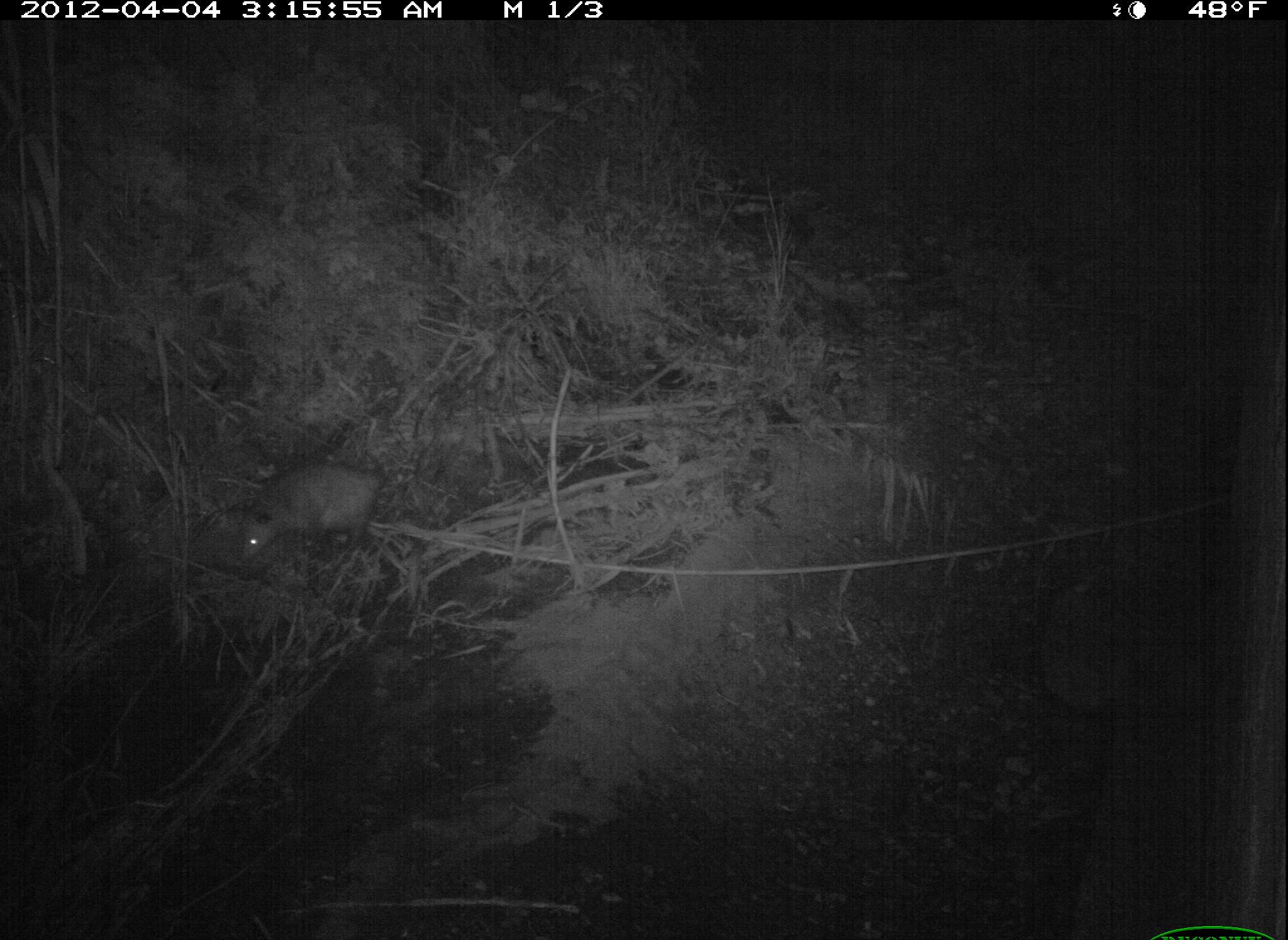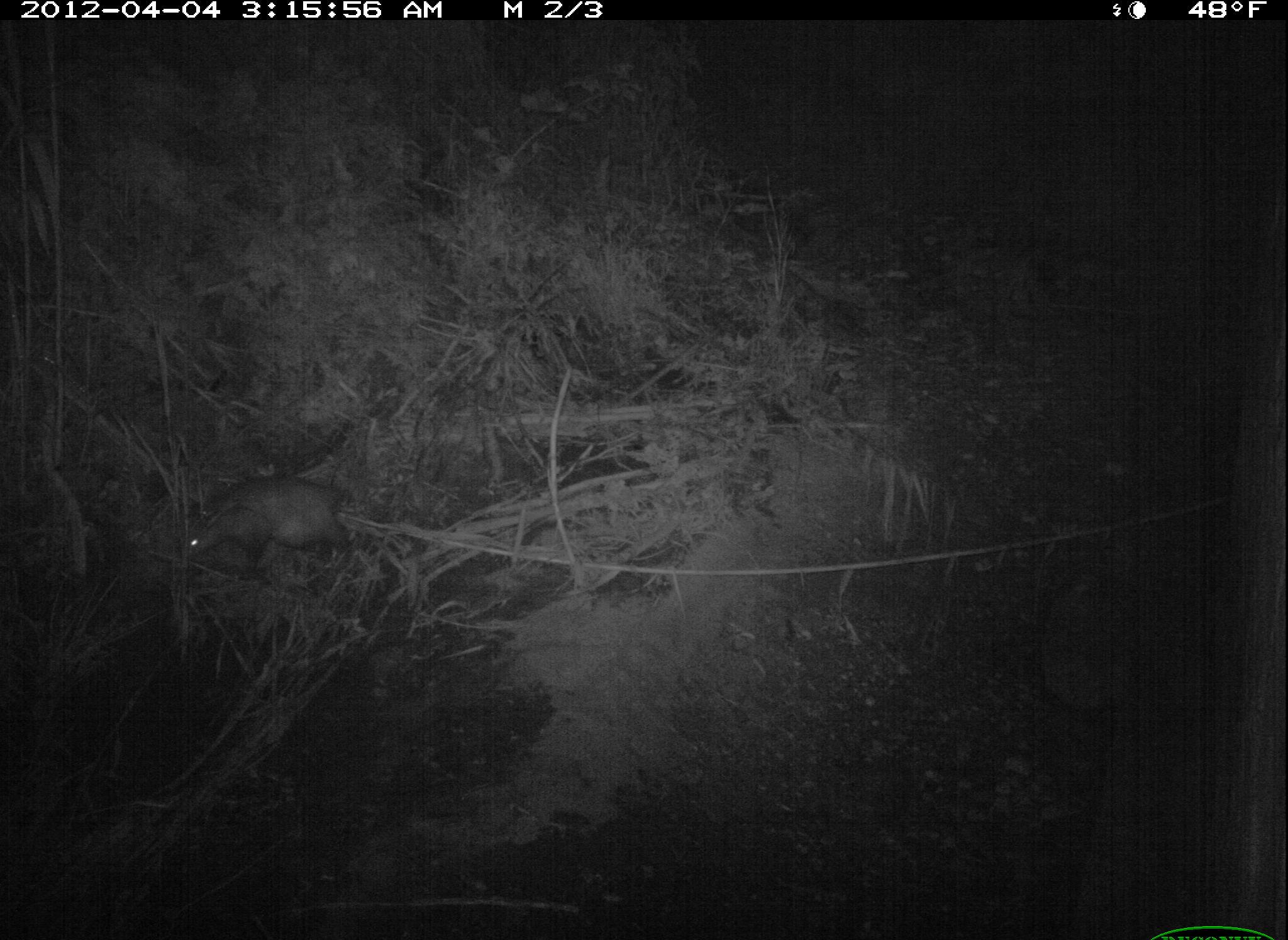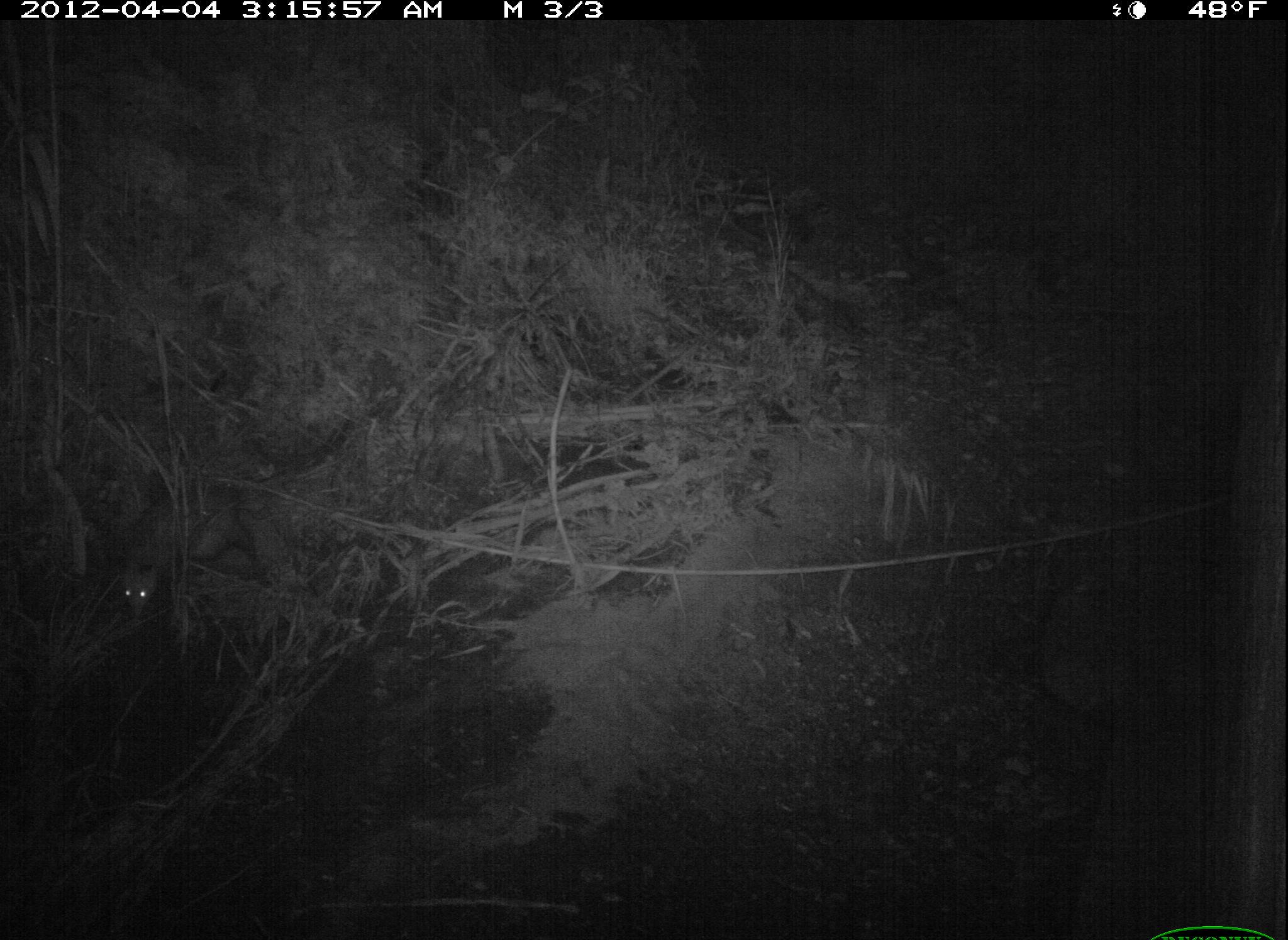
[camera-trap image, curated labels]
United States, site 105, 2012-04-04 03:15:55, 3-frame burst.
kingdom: Animalia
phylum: Chordata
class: Mammalia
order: Didelphimorphia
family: Didelphidae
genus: Didelphis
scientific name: Didelphis virginiana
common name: virginia opossum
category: opossum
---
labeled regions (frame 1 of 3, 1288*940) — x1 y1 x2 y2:
opossum: 204 435 411 575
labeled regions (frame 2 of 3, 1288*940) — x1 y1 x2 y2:
opossum: 171 470 374 586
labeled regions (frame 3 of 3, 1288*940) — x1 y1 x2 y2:
opossum: 114 470 238 622